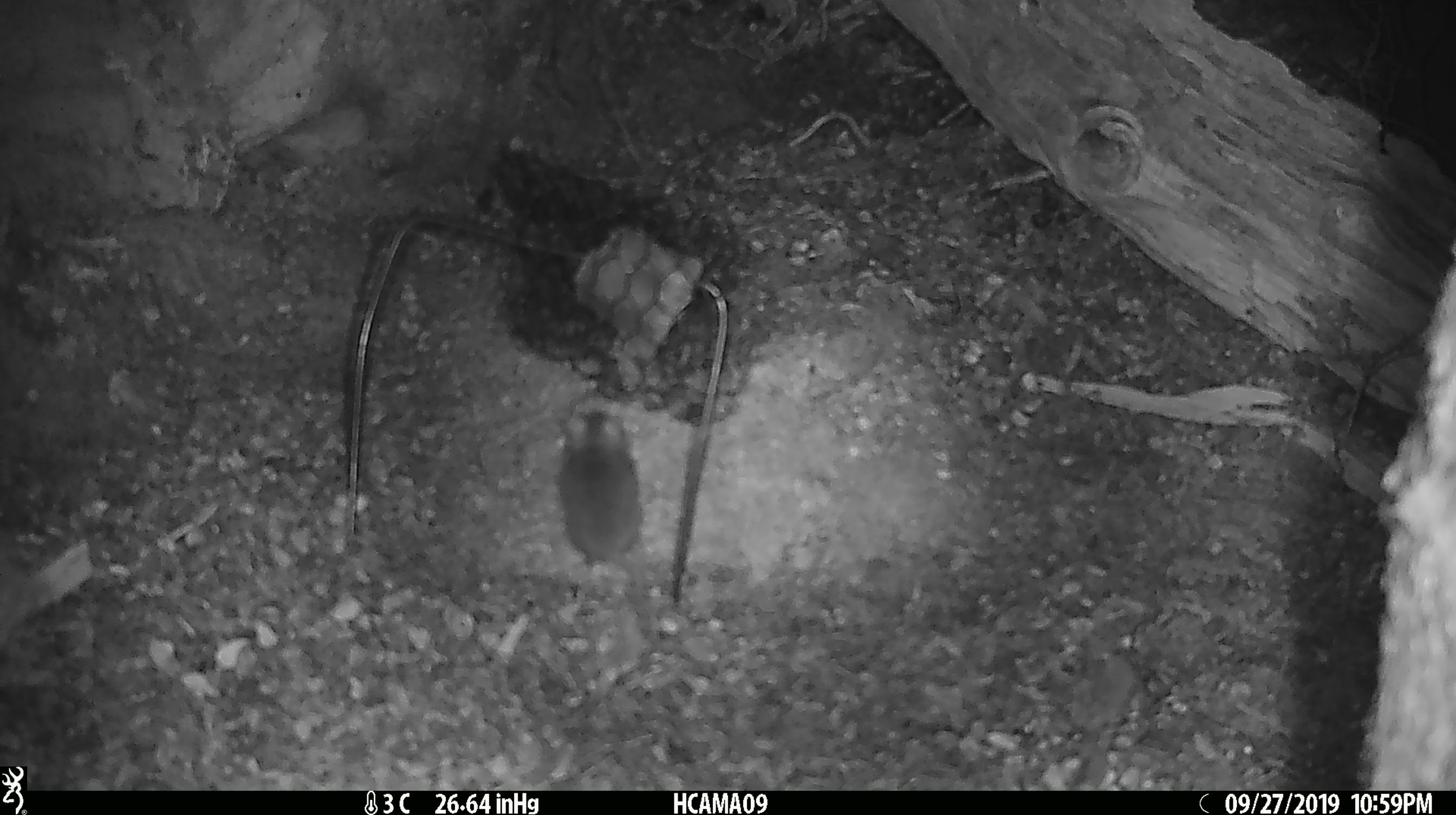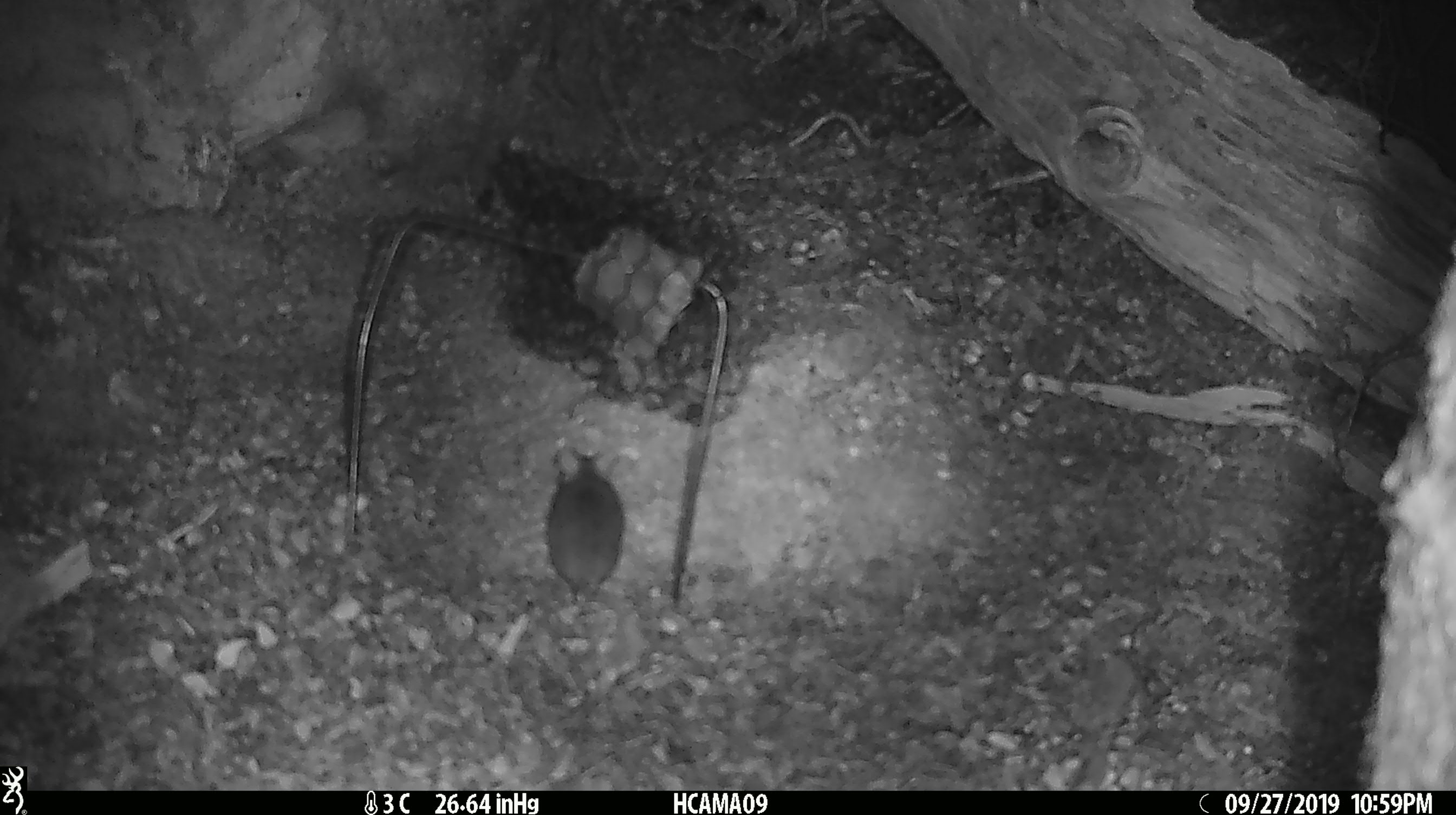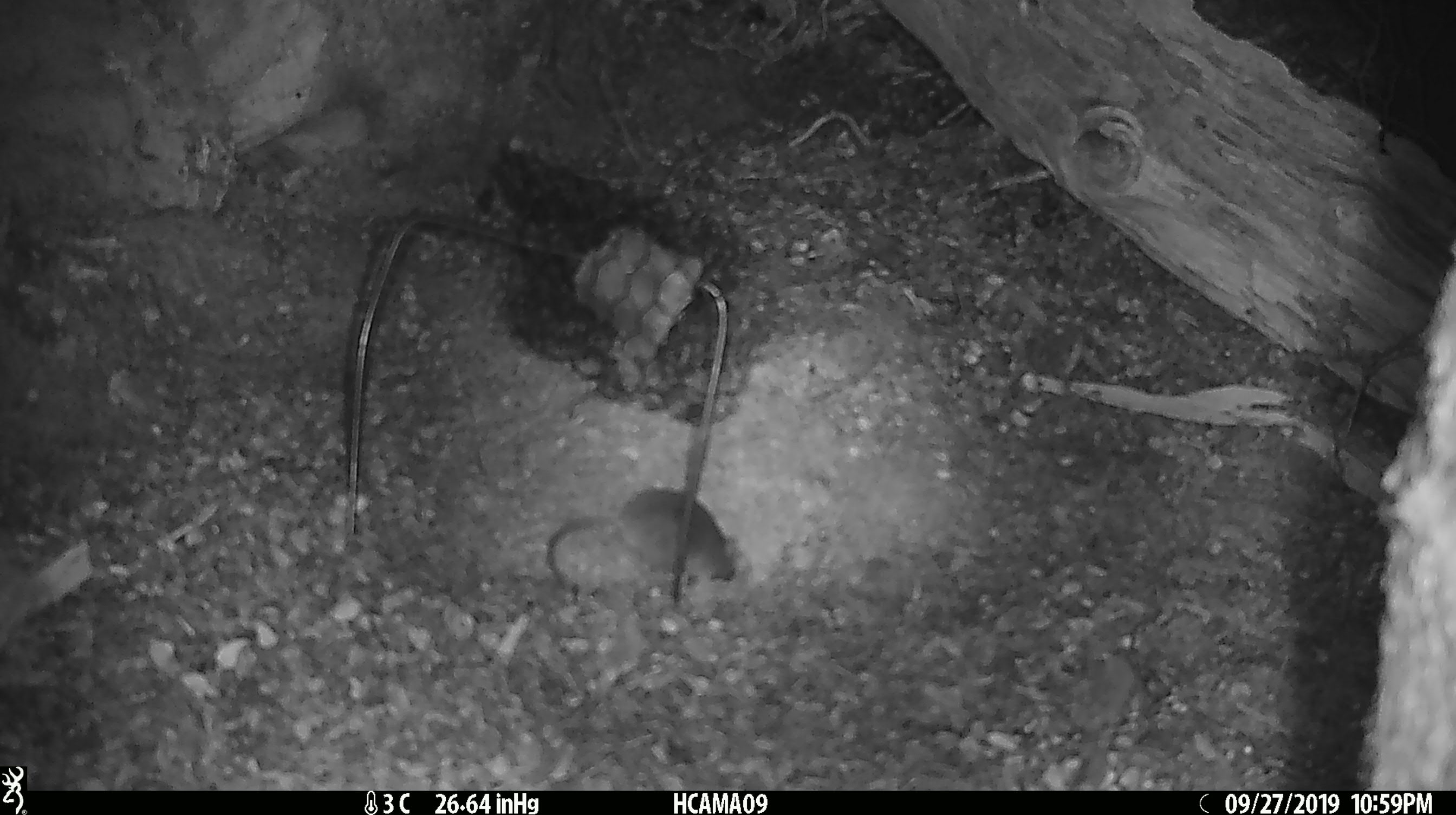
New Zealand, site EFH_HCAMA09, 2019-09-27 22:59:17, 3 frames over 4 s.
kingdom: Animalia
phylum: Chordata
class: Mammalia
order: Rodentia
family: Muridae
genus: Mus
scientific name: Mus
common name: mouse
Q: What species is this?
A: Mouse (Mus).